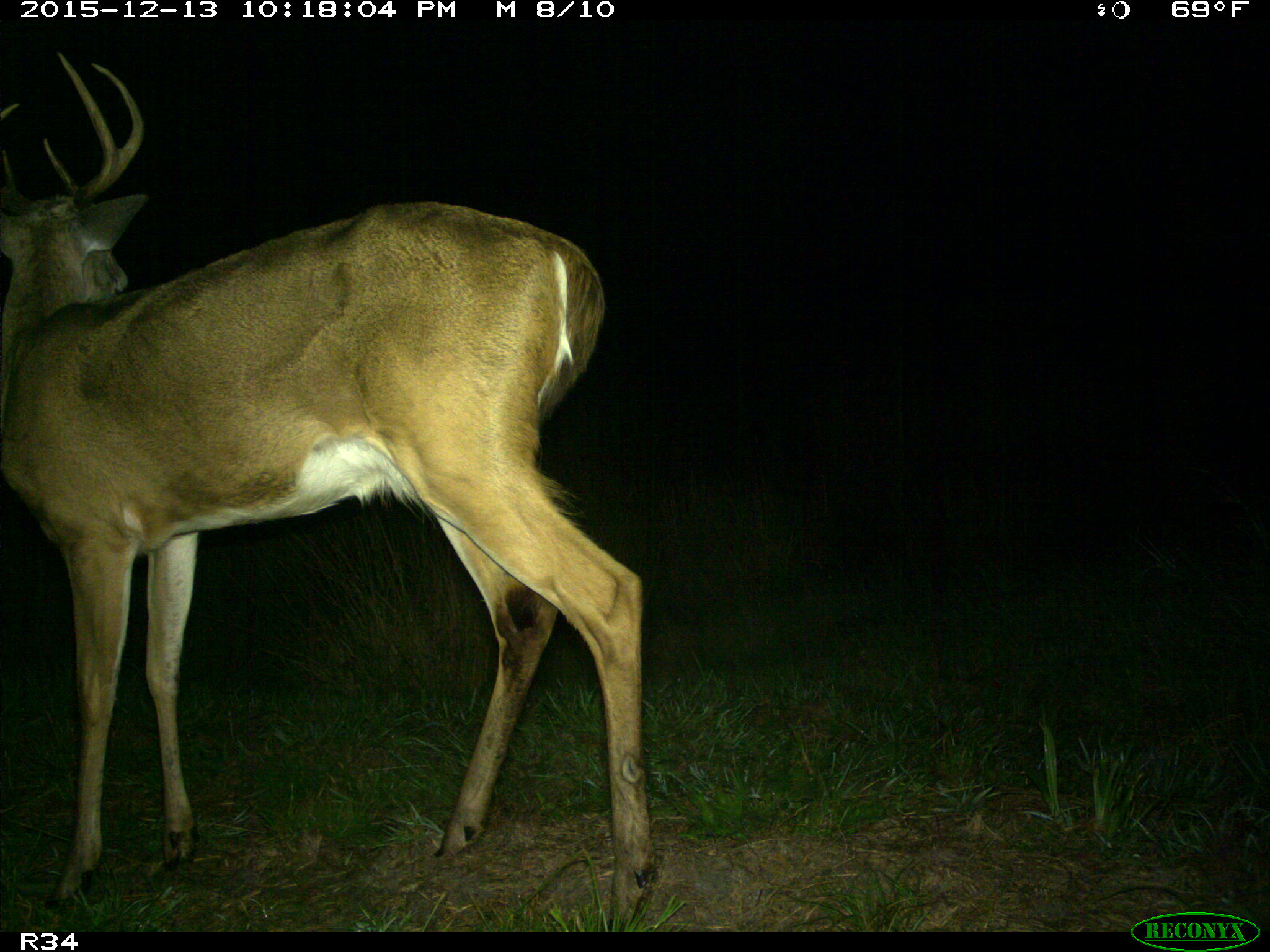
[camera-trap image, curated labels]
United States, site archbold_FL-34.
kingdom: Animalia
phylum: Chordata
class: Mammalia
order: Artiodactyla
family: Cervidae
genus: Odocoileus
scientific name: Odocoileus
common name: deer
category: unidentified deer